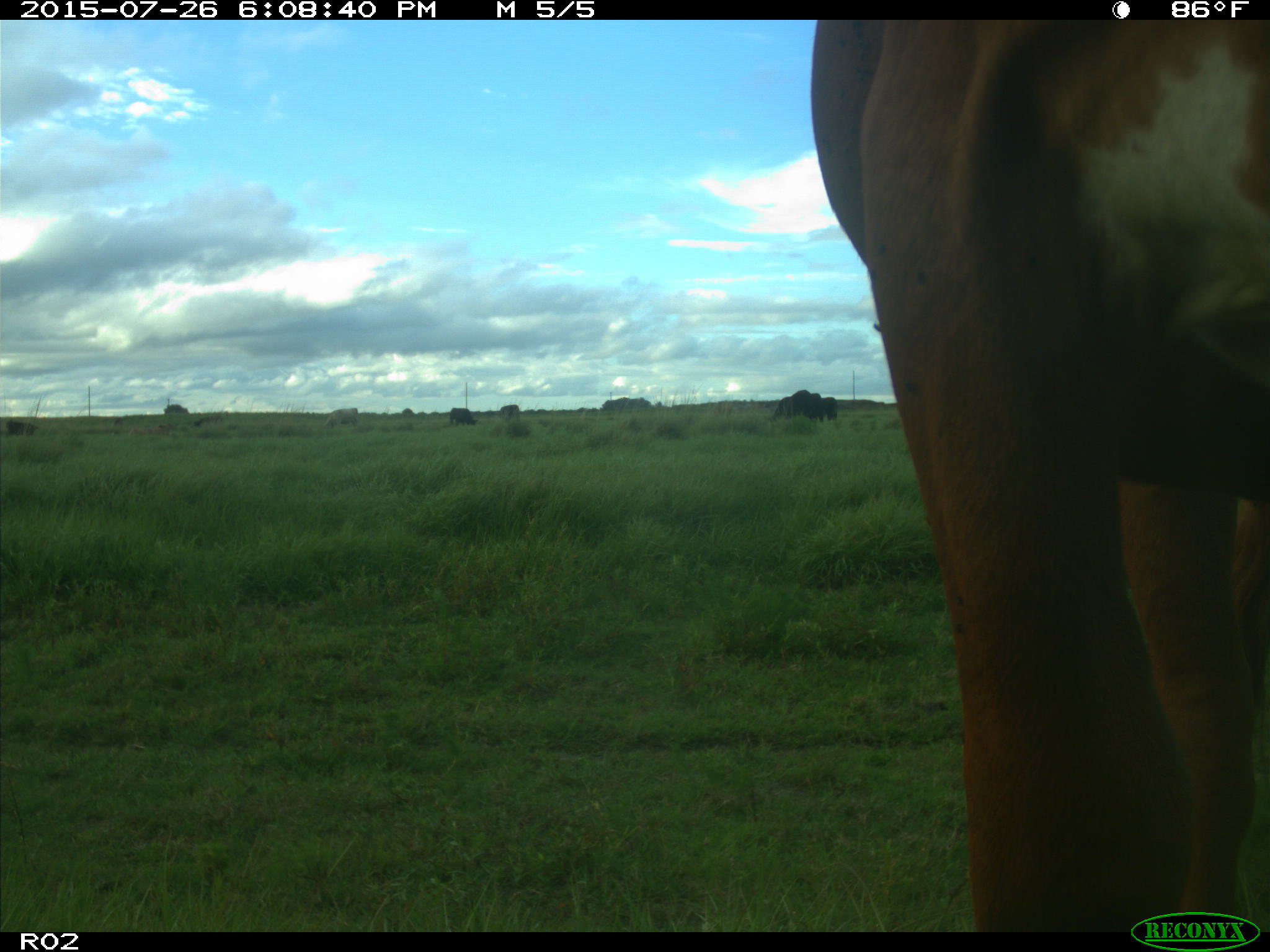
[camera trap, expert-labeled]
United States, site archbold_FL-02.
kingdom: Animalia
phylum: Chordata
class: Mammalia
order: Artiodactyla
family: Bovidae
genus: Bos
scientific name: Bos taurus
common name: domestic cow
Bos taurus (domestic cow).